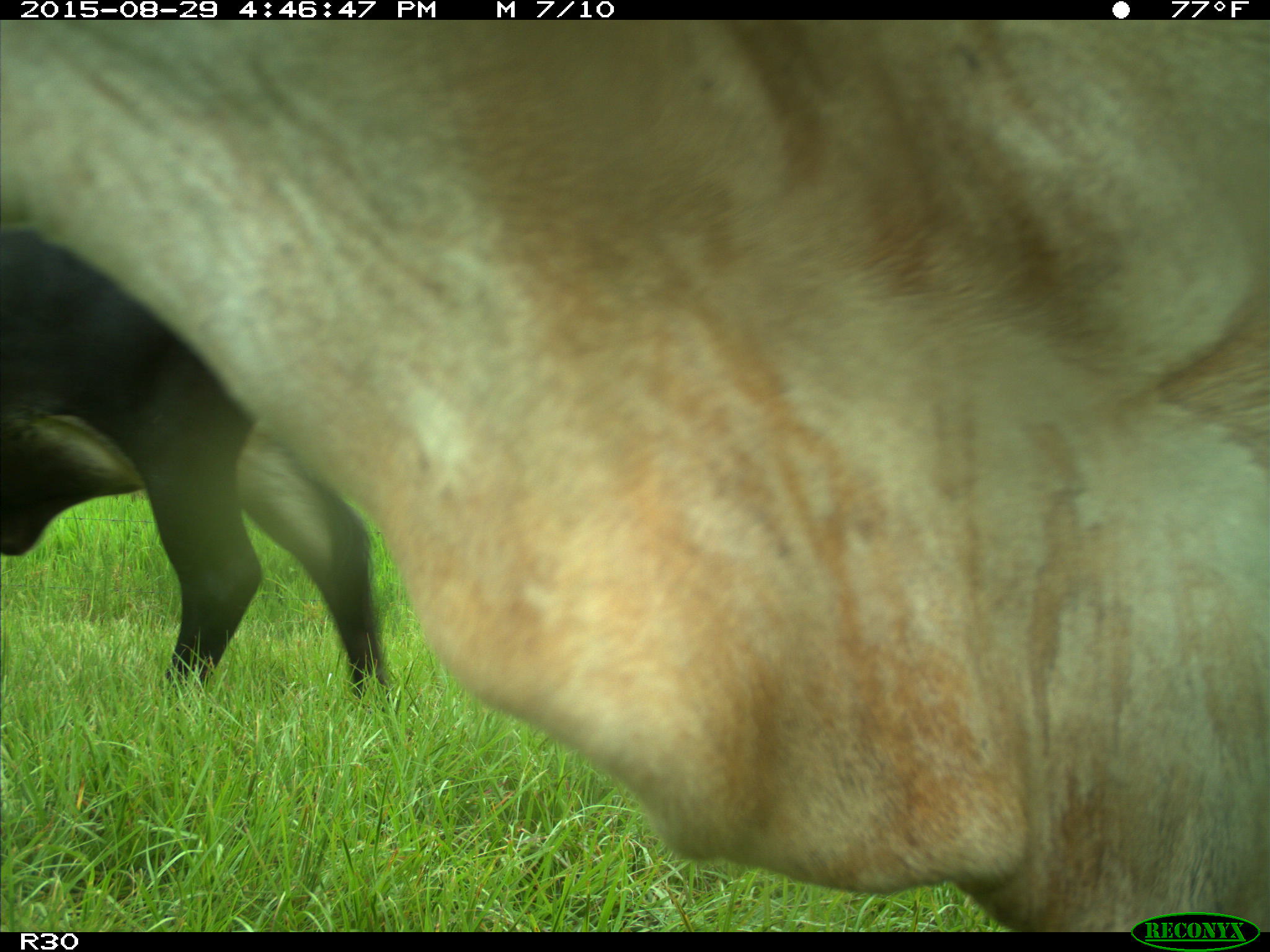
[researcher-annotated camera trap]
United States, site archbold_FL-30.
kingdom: Animalia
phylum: Chordata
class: Mammalia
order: Artiodactyla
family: Bovidae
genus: Bos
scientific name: Bos taurus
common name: domestic cow